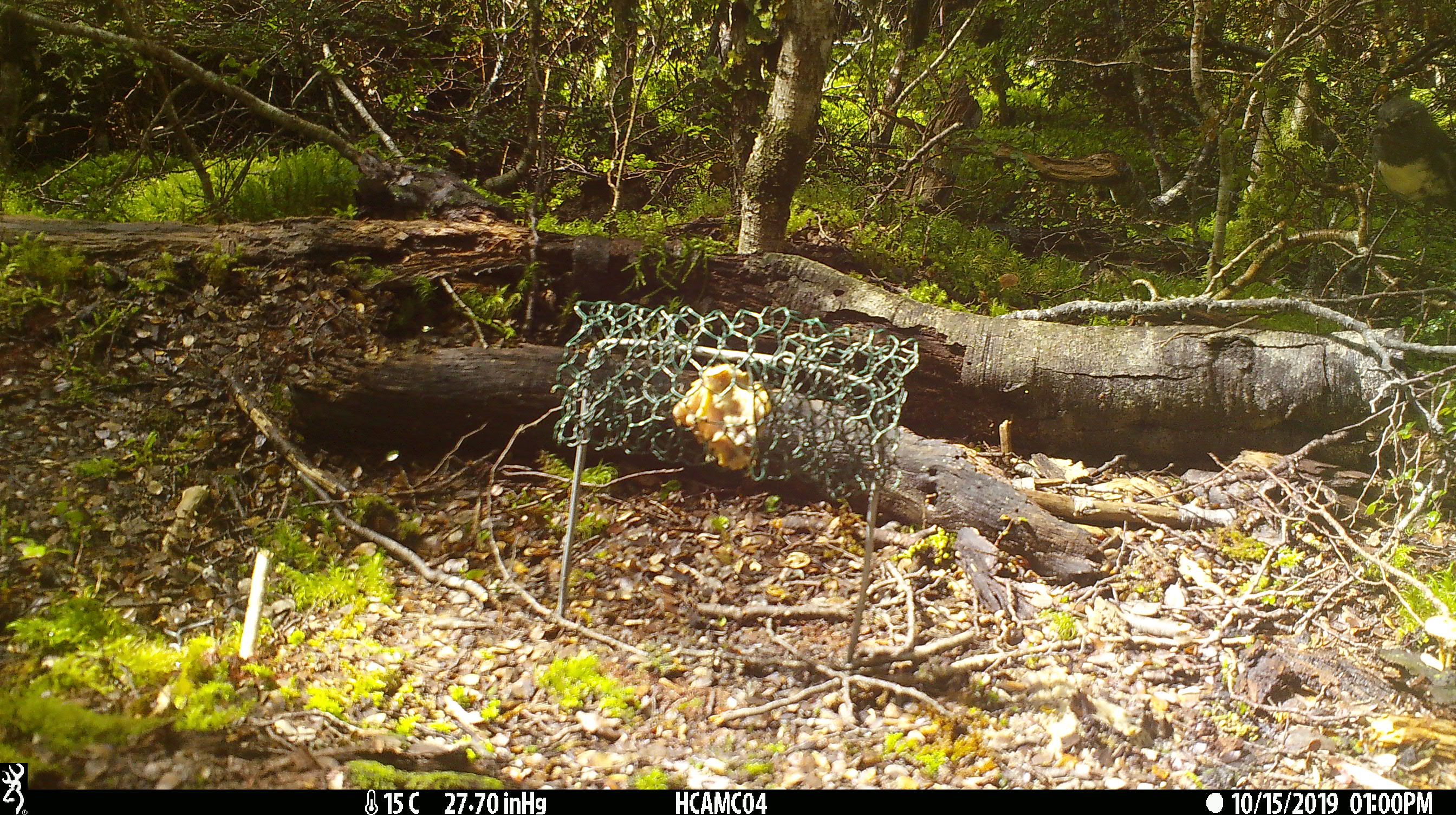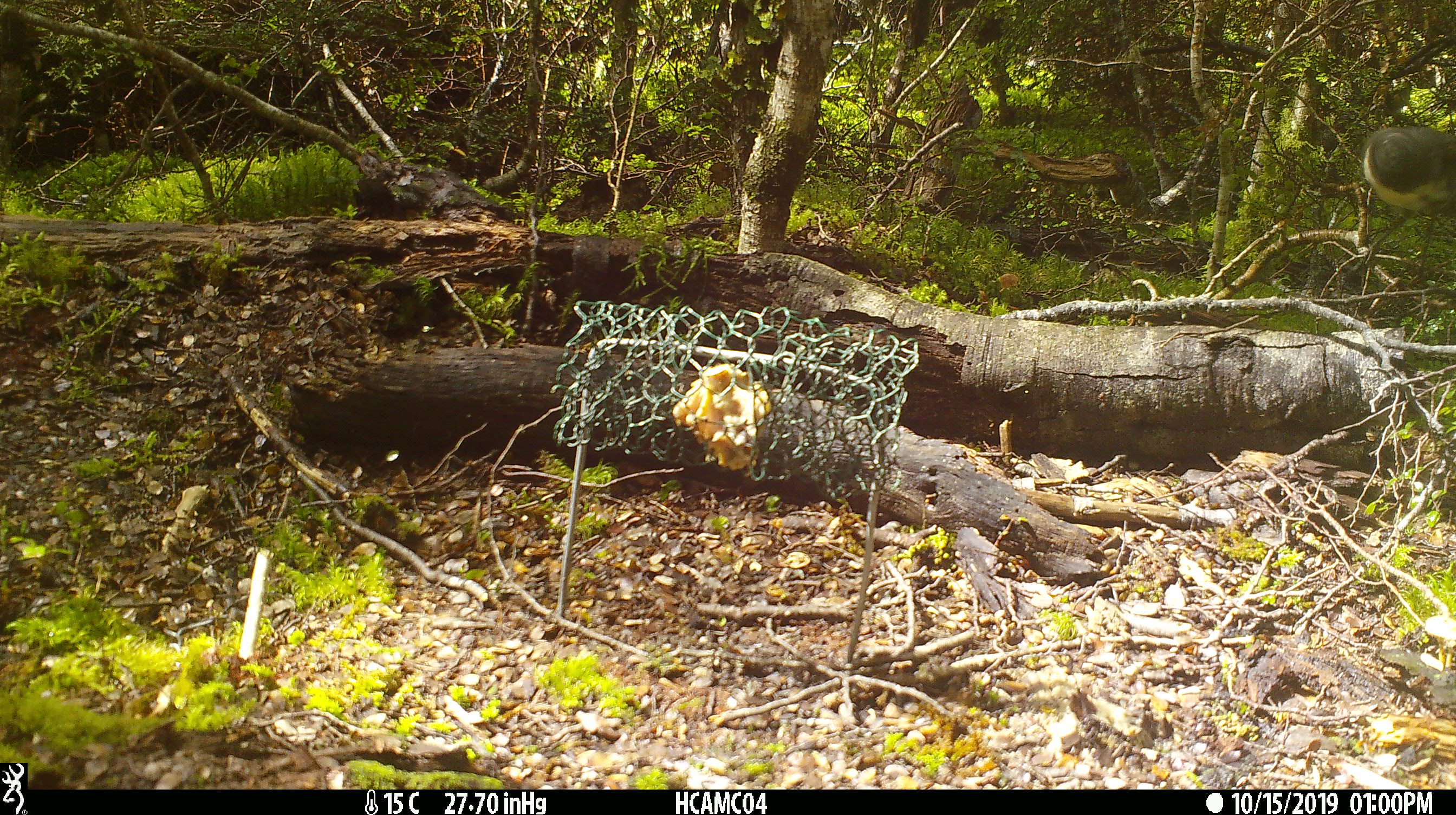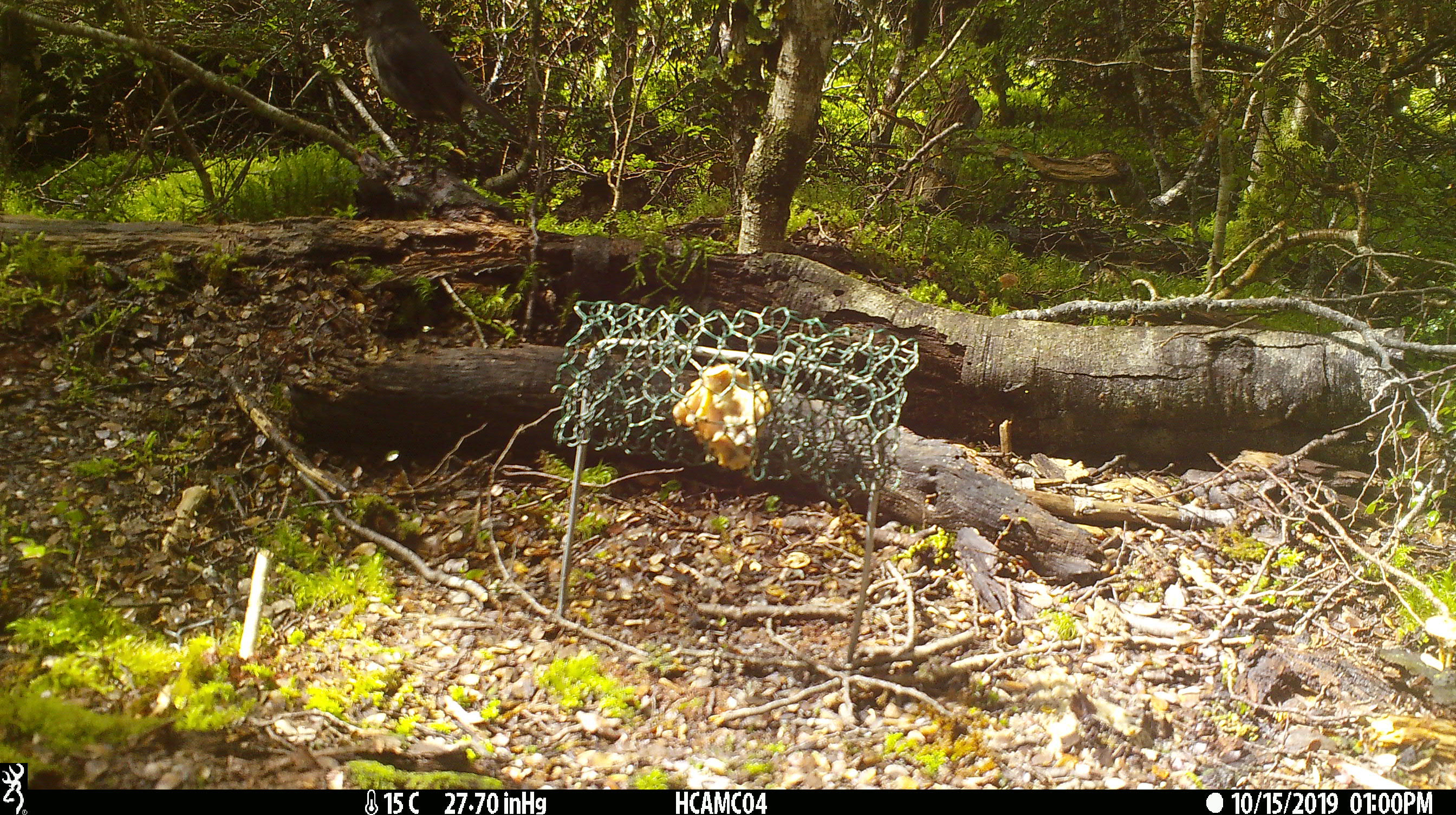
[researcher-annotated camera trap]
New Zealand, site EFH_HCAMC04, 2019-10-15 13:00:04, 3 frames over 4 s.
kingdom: Animalia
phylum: Chordata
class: Aves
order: Passeriformes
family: Petroicidae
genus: Petroica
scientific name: Petroica australis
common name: new zealand robin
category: robin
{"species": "robin (new zealand robin) (Petroica australis)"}